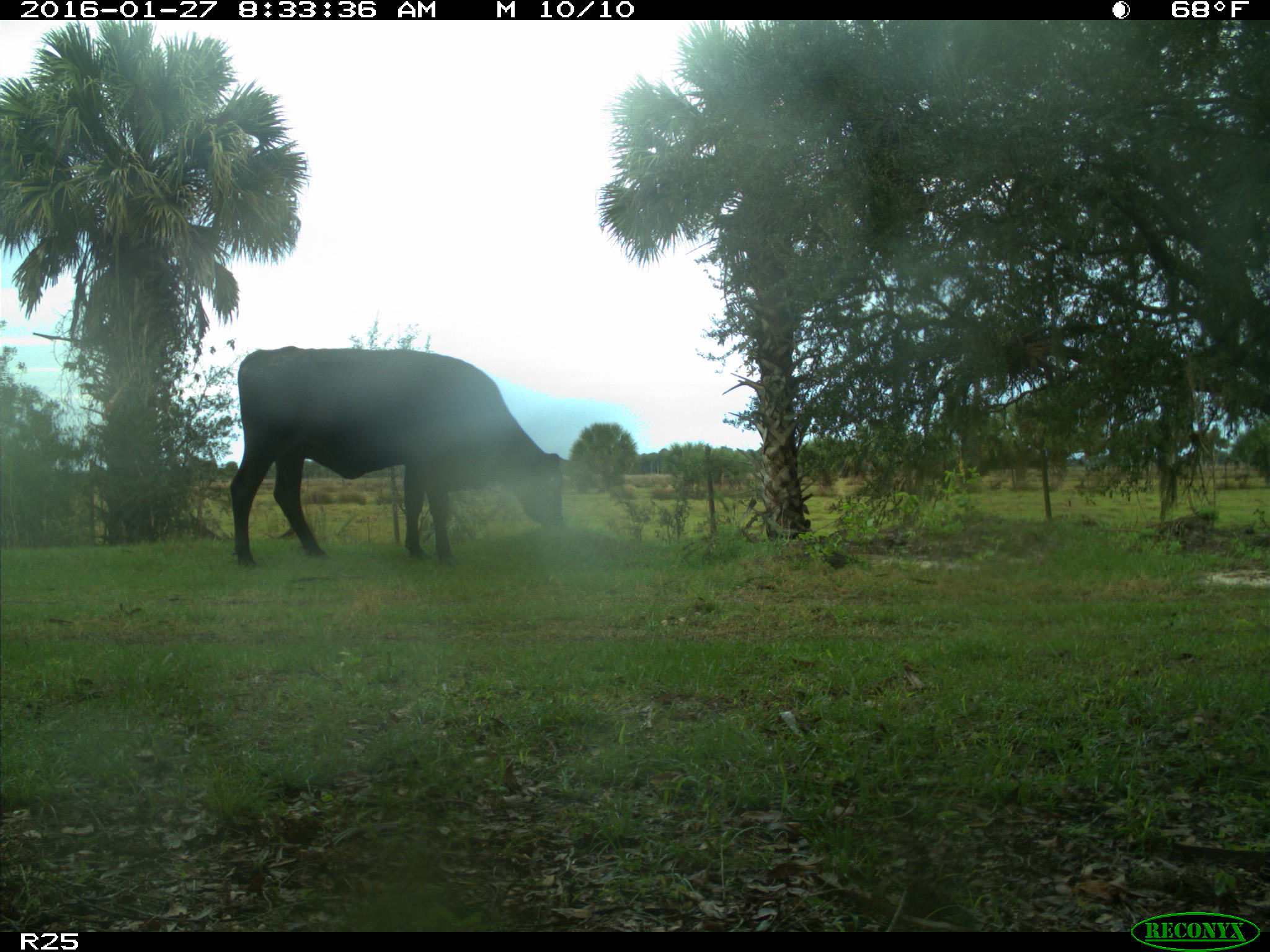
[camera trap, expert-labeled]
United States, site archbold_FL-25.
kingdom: Animalia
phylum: Chordata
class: Mammalia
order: Artiodactyla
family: Bovidae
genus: Bos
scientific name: Bos taurus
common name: domestic cow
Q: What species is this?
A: Bos taurus (domestic cow).